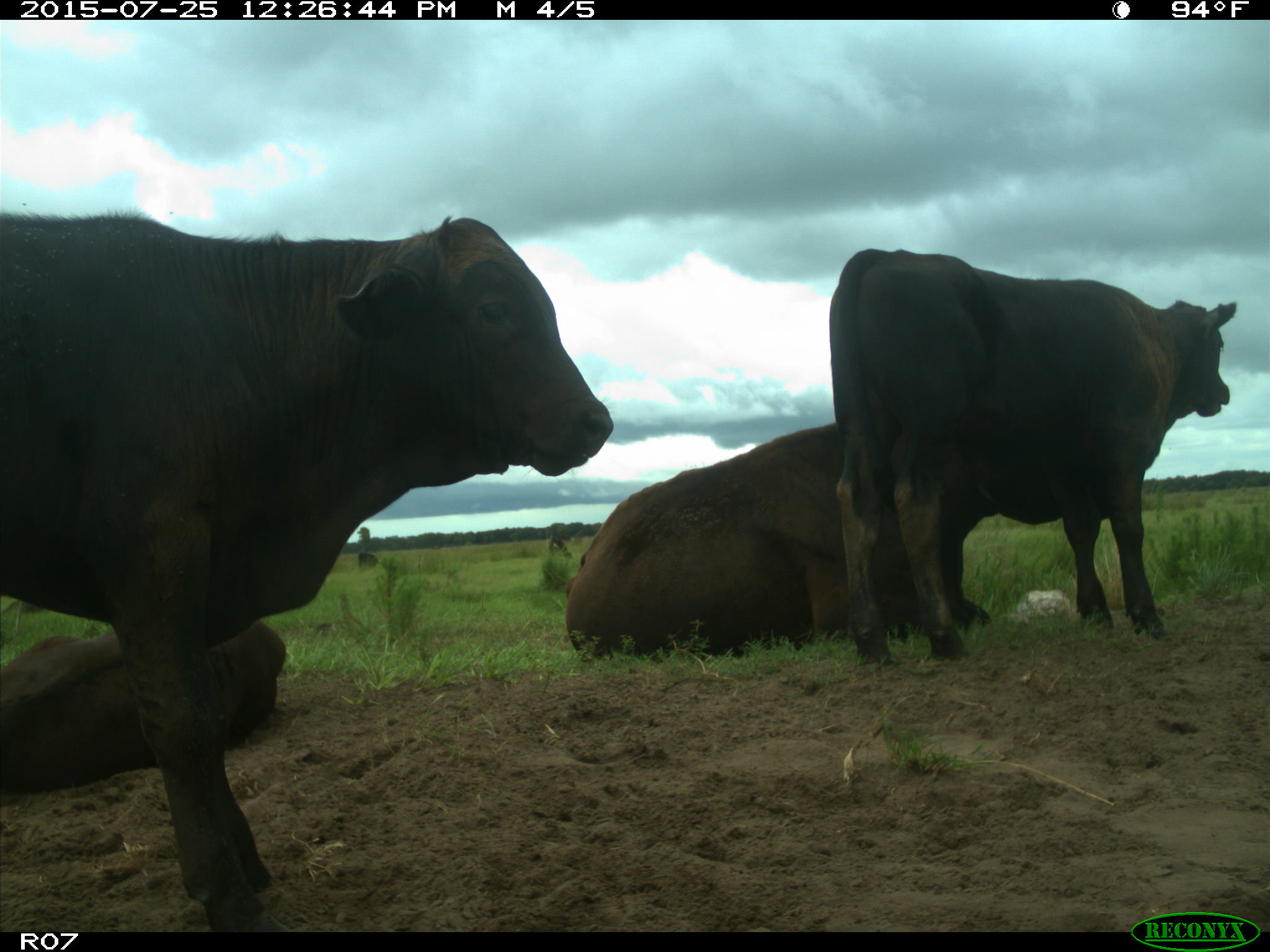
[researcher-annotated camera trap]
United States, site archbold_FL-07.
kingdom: Animalia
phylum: Chordata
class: Mammalia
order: Artiodactyla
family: Bovidae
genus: Bos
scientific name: Bos taurus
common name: domestic cow